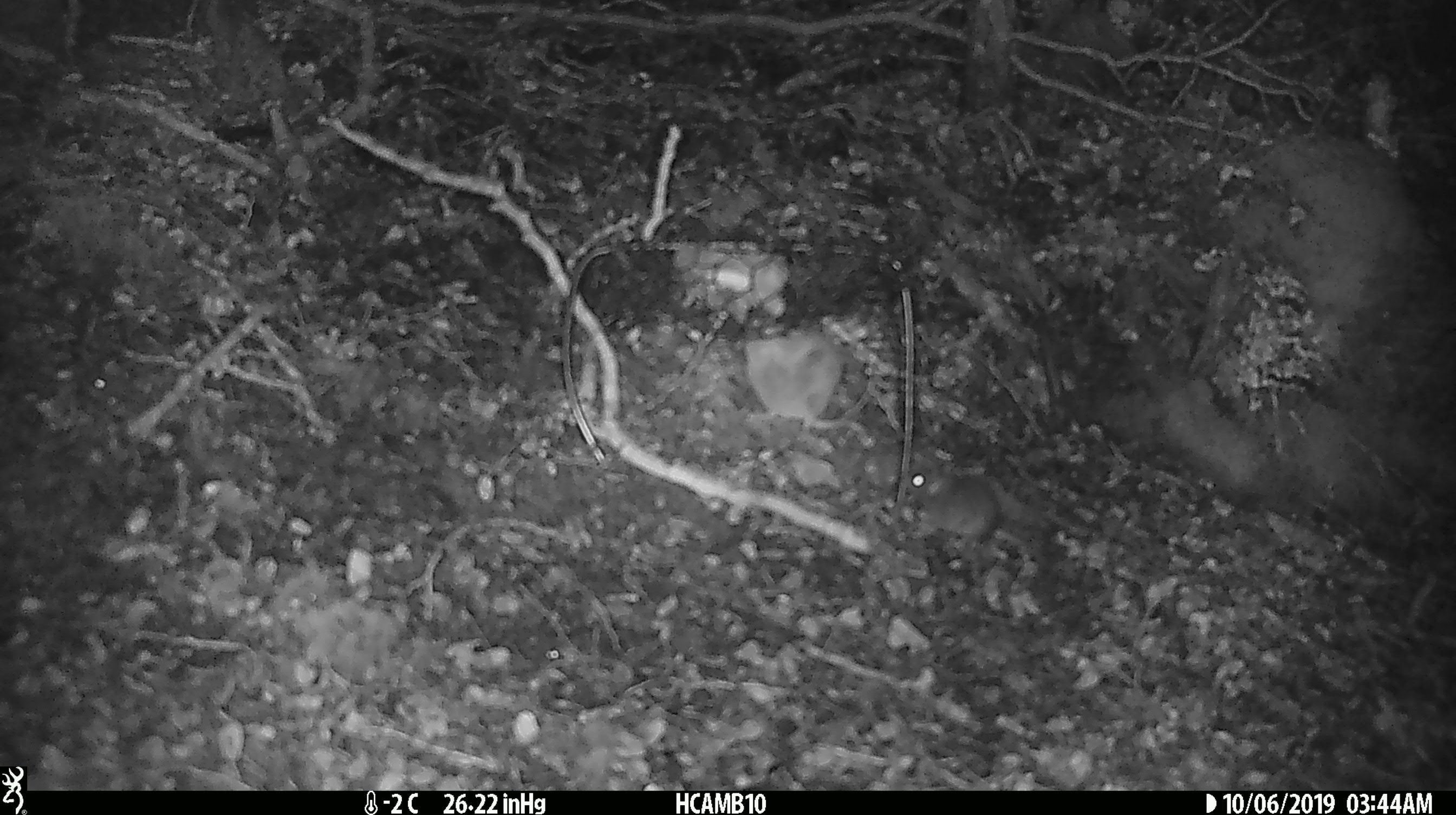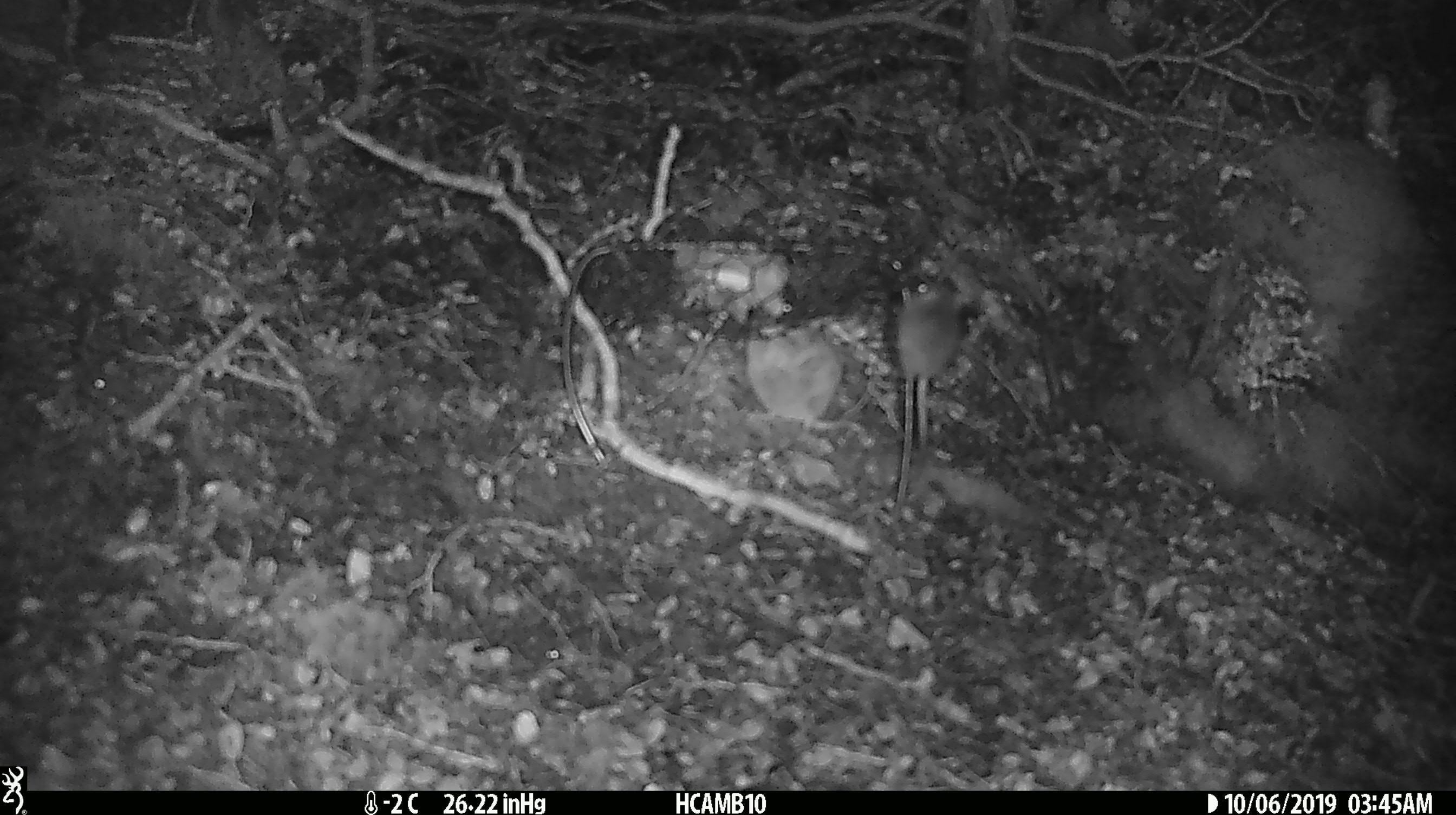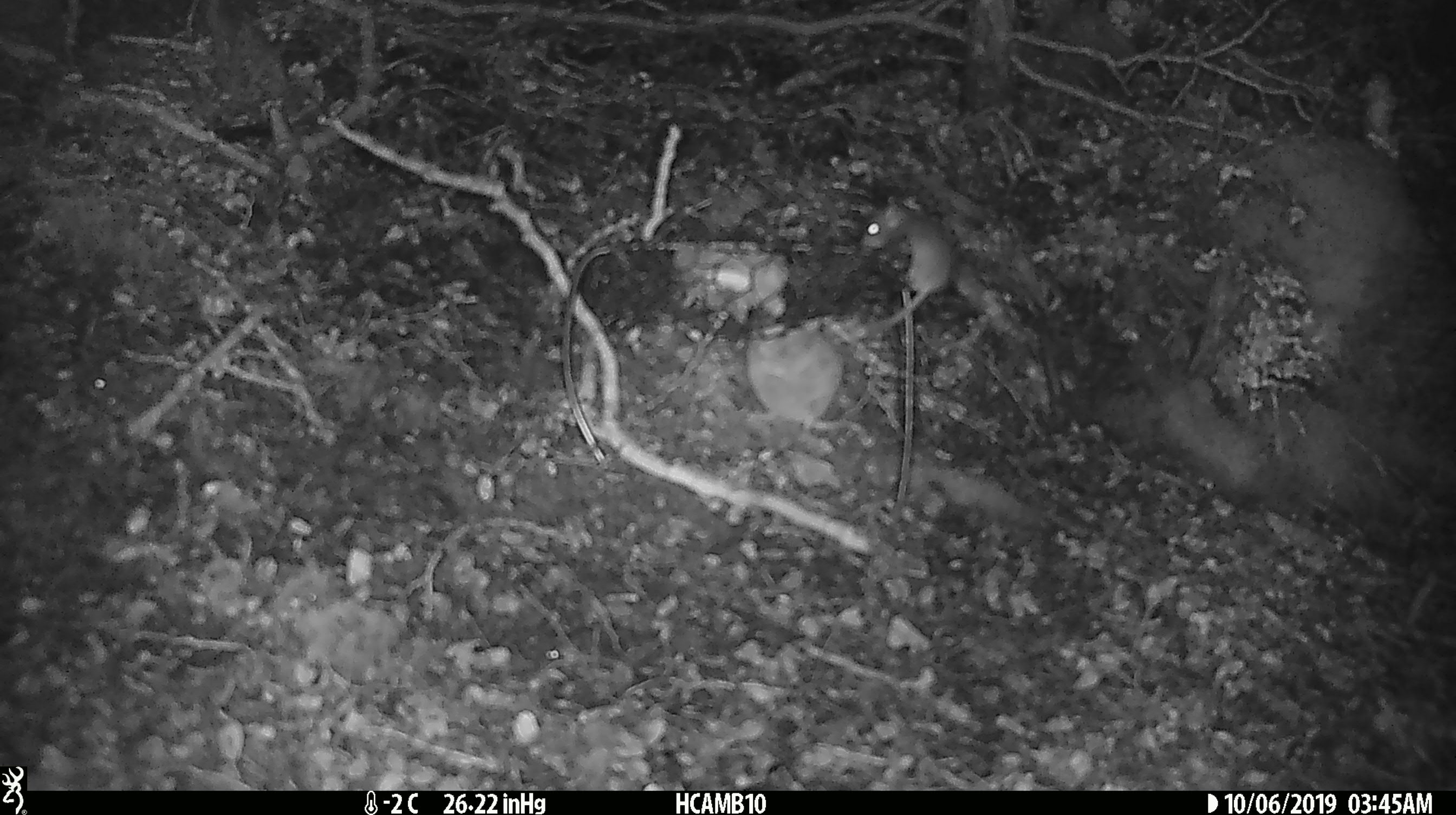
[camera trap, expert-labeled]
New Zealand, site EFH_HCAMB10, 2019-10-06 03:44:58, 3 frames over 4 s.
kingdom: Animalia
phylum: Chordata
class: Mammalia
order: Rodentia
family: Muridae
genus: Mus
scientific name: Mus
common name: mouse